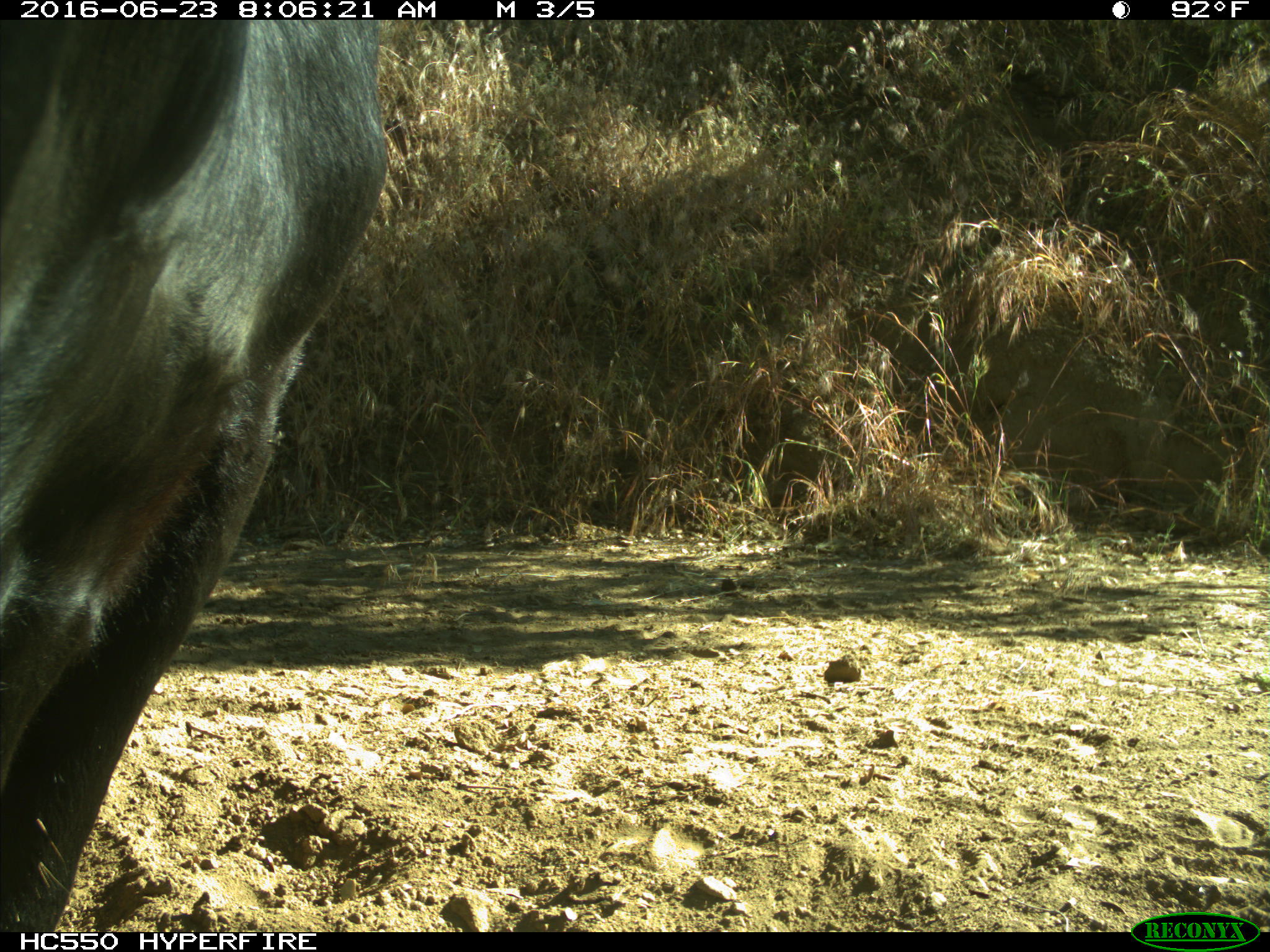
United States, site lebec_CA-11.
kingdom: Animalia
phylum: Chordata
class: Mammalia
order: Artiodactyla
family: Bovidae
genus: Bos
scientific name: Bos taurus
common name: domestic cow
Bos taurus (domestic cow).